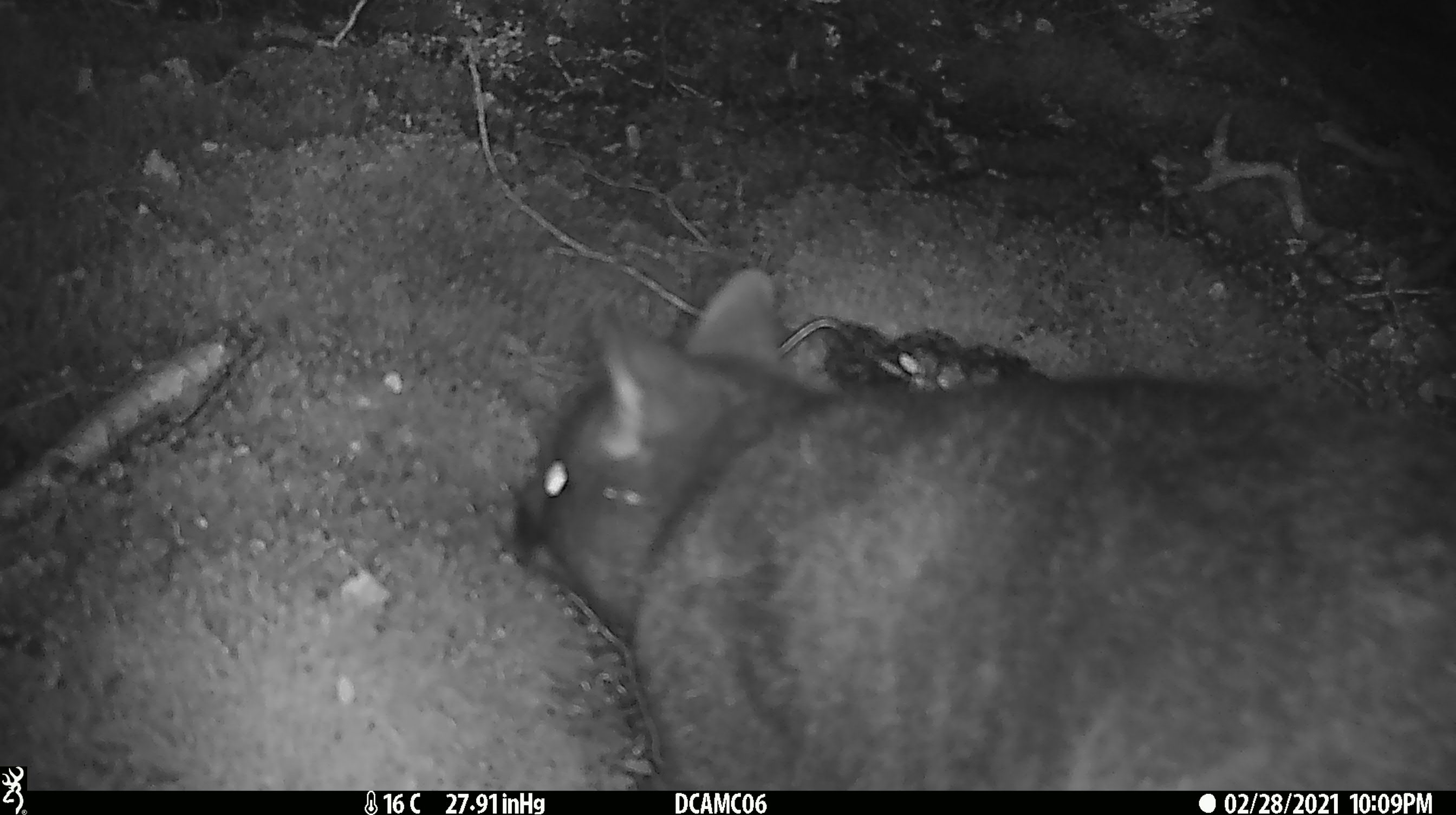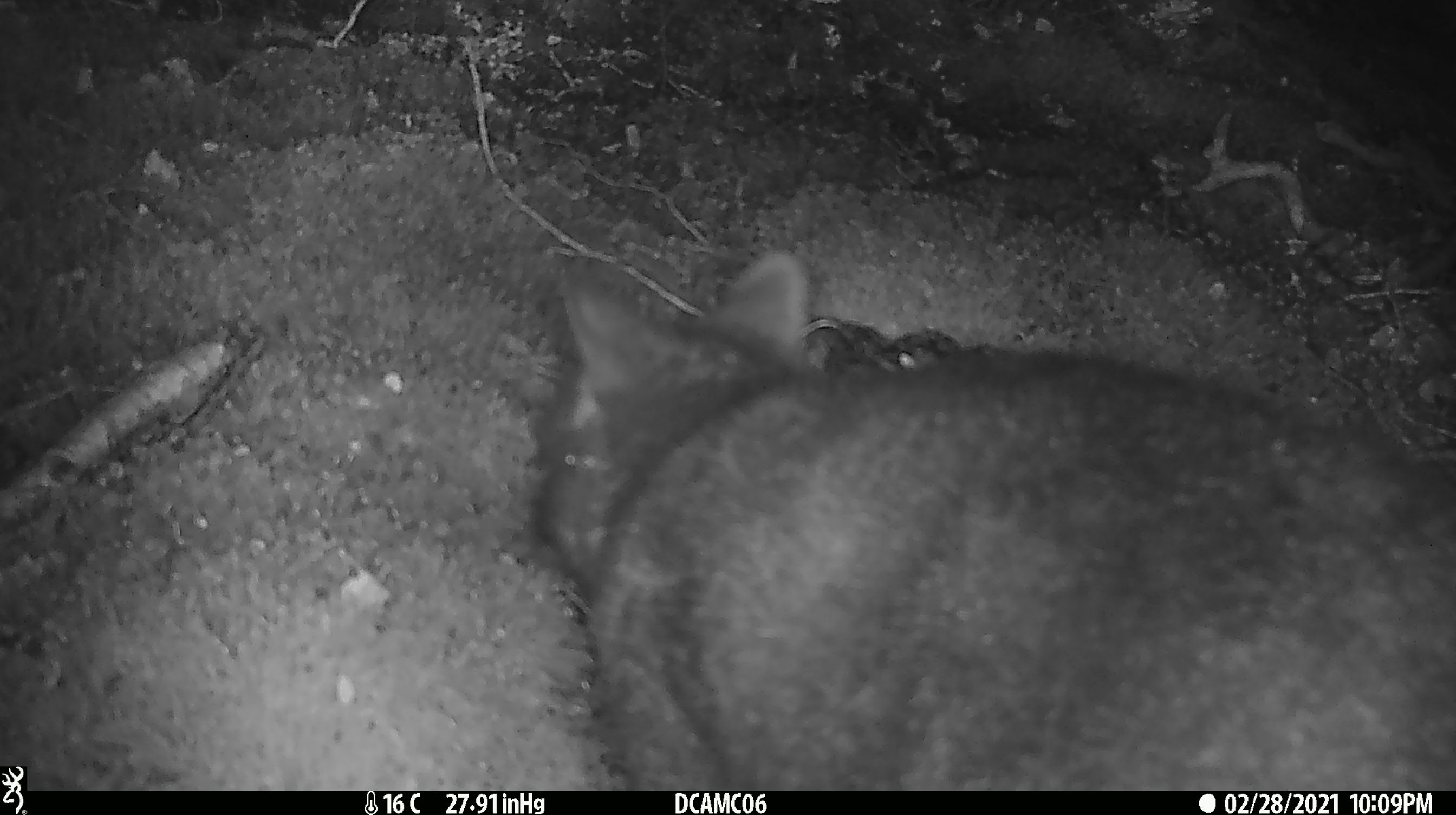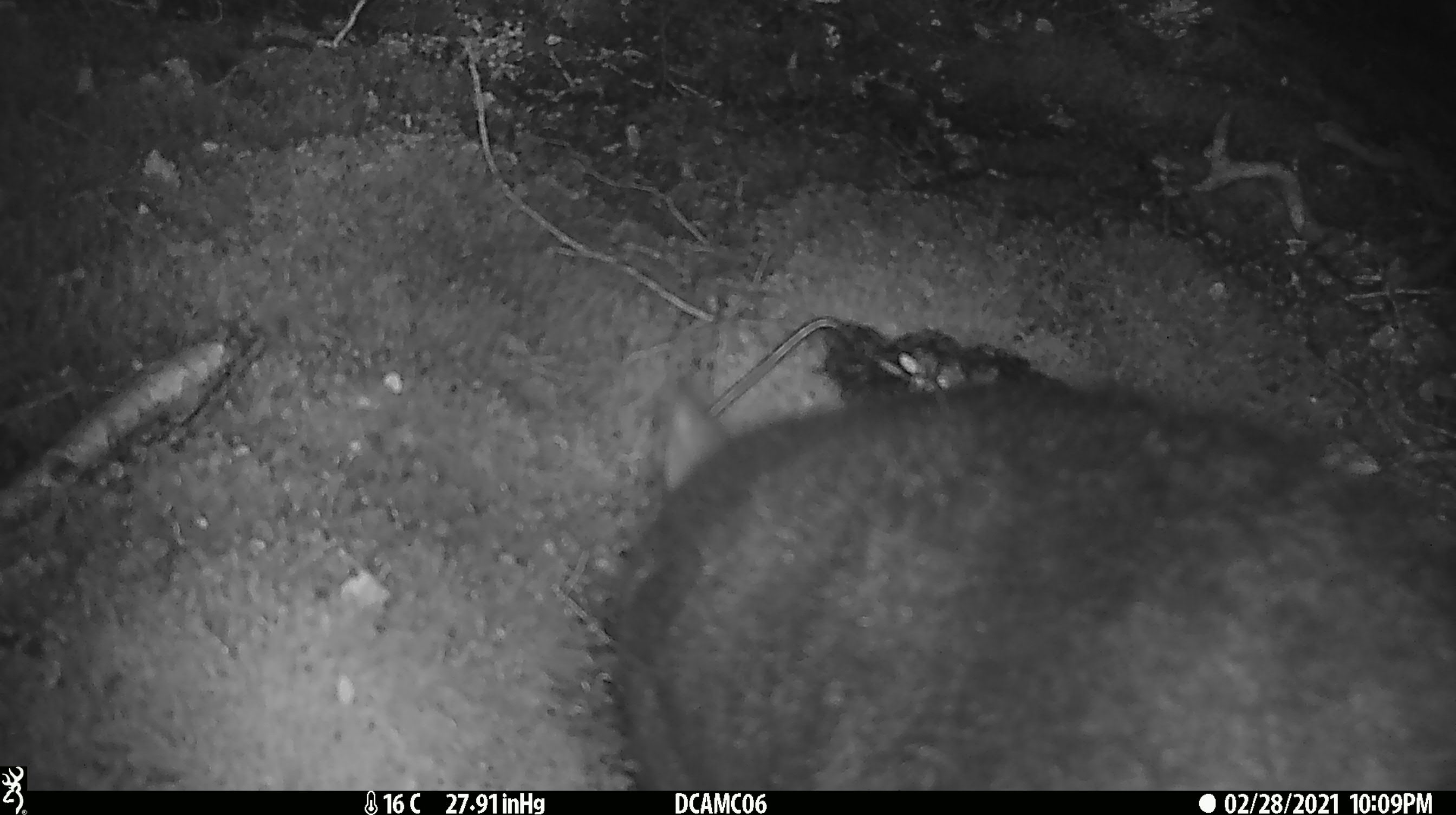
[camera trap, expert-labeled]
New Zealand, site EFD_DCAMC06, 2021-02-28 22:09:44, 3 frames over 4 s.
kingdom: Animalia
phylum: Chordata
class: Mammalia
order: Diprotodontia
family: Phalangeridae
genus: Trichosurus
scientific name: Trichosurus vulpecula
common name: common brushtail possum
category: possum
Possum (common brushtail possum) (Trichosurus vulpecula).